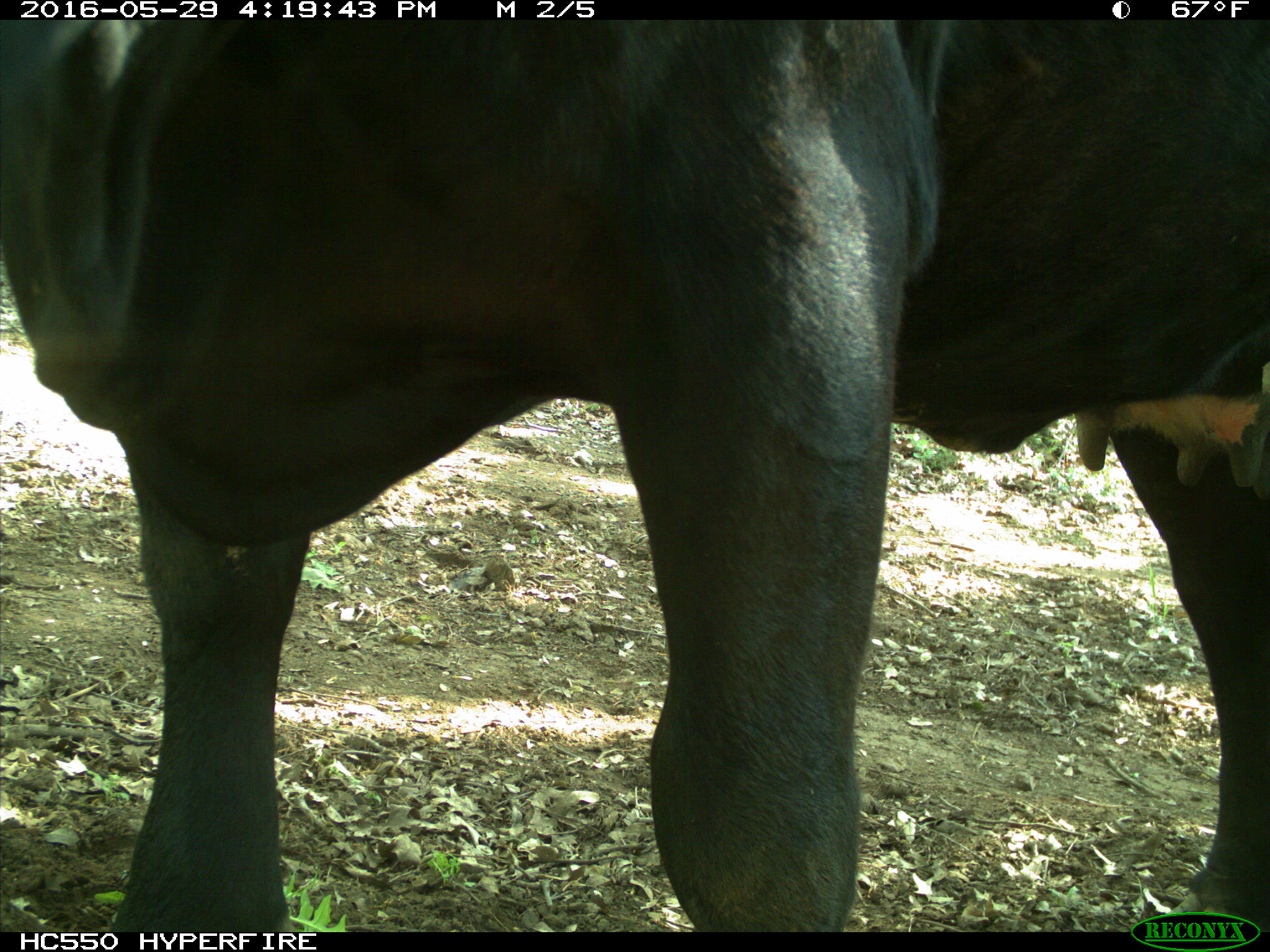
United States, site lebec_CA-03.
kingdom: Animalia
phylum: Chordata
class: Mammalia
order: Artiodactyla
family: Bovidae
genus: Bos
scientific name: Bos taurus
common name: domestic cow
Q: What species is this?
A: Bos taurus (domestic cow).